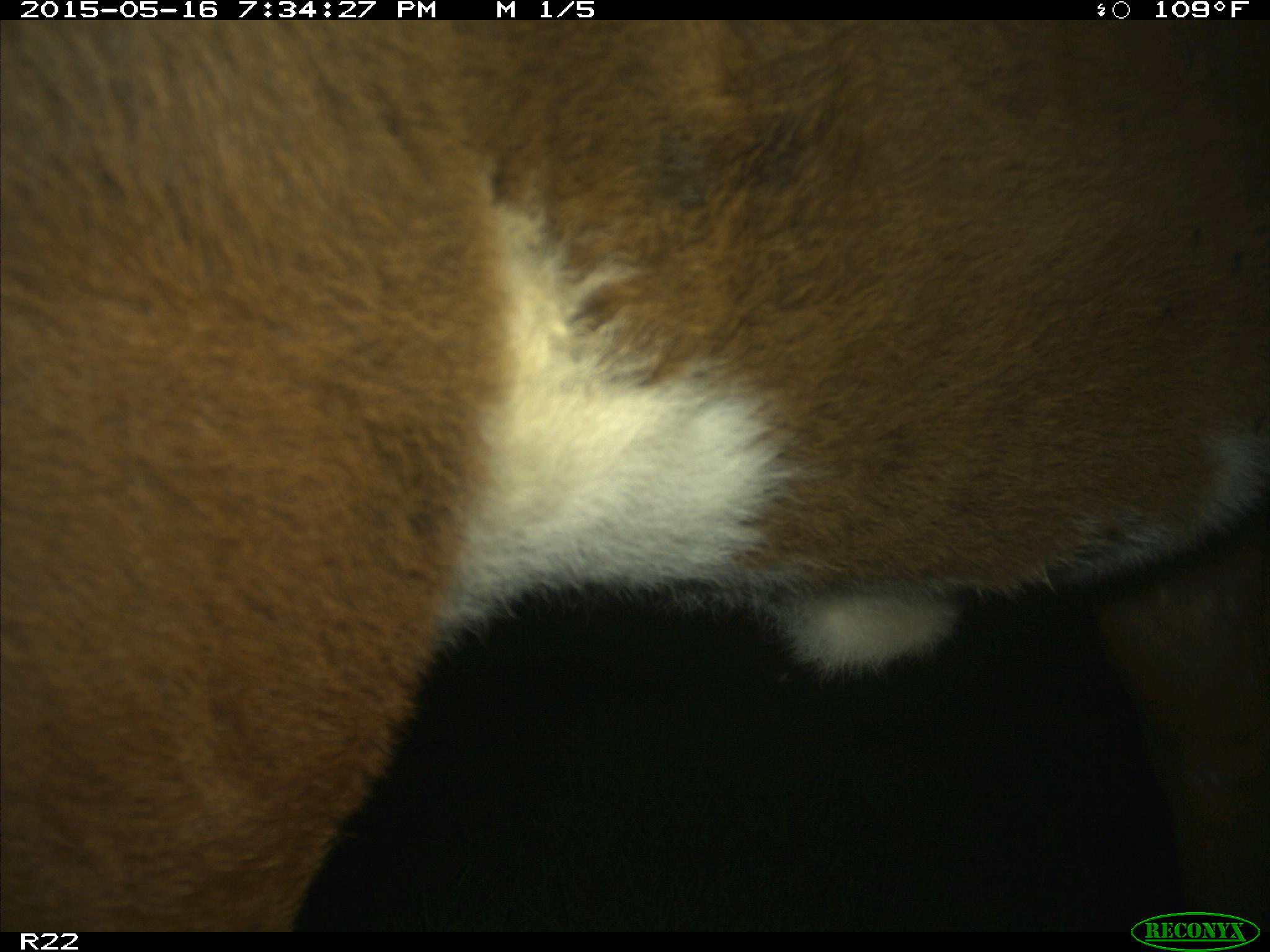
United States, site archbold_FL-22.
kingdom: Animalia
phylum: Chordata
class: Mammalia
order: Artiodactyla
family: Bovidae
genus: Bos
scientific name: Bos taurus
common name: domestic cow